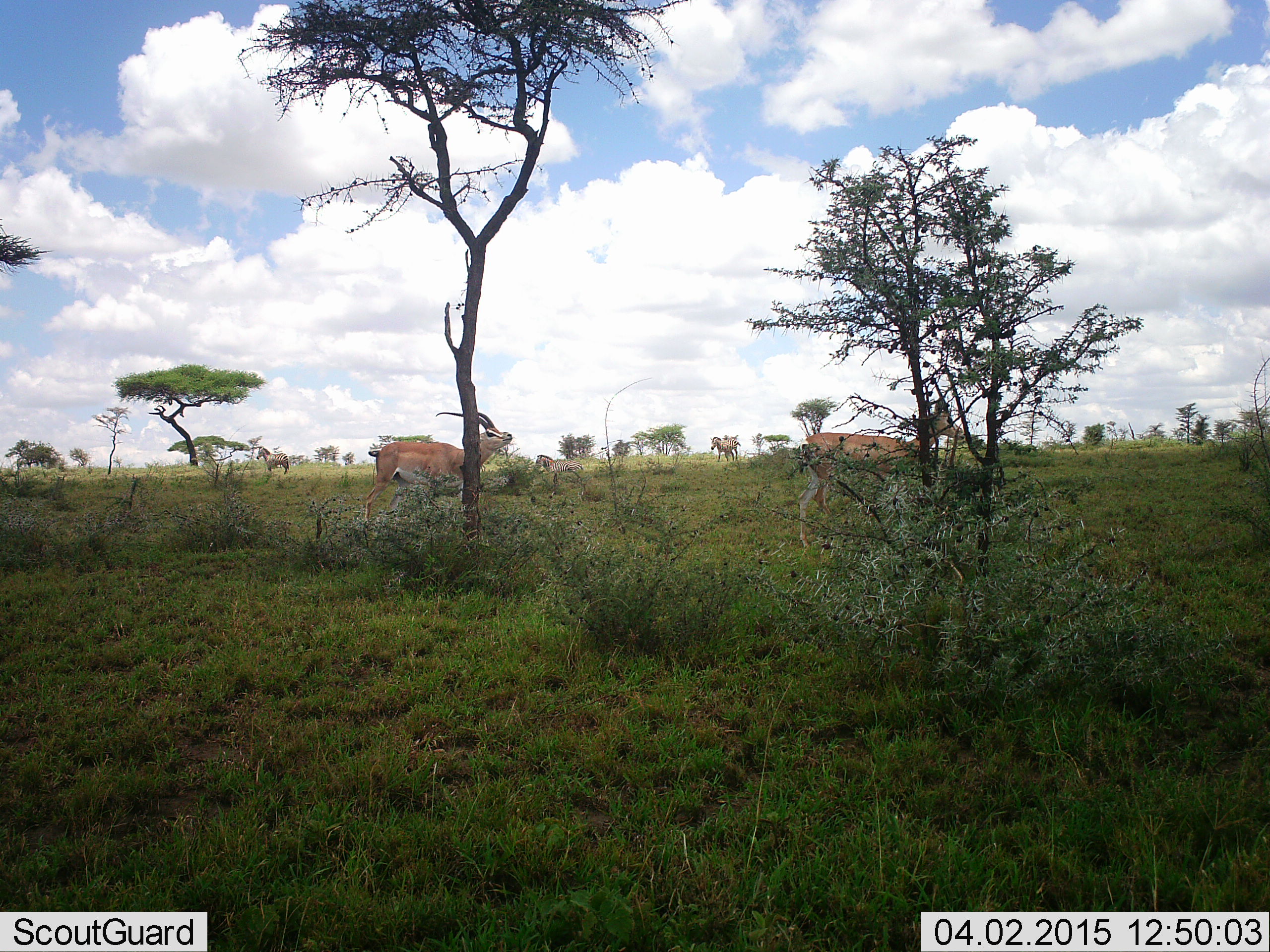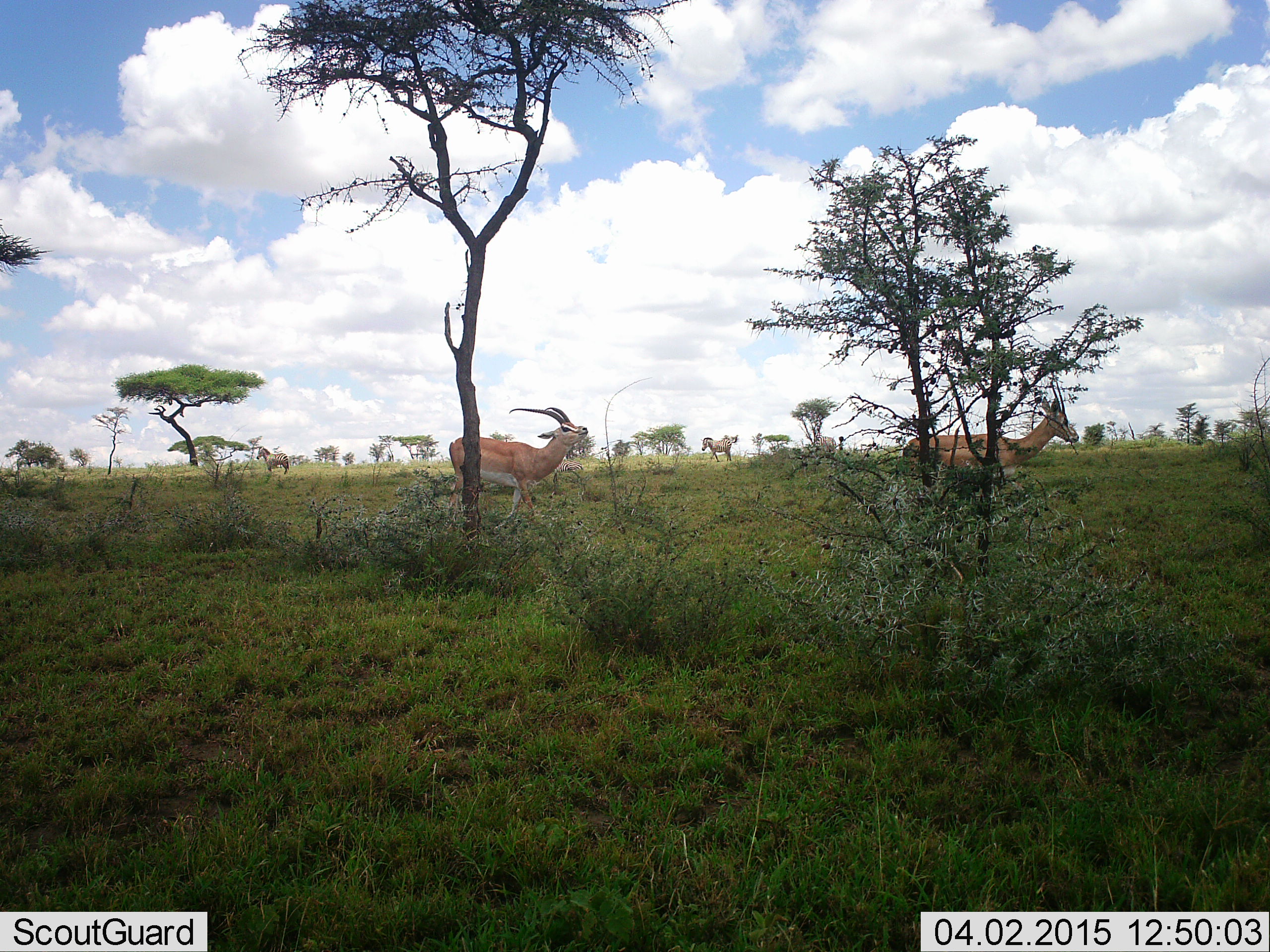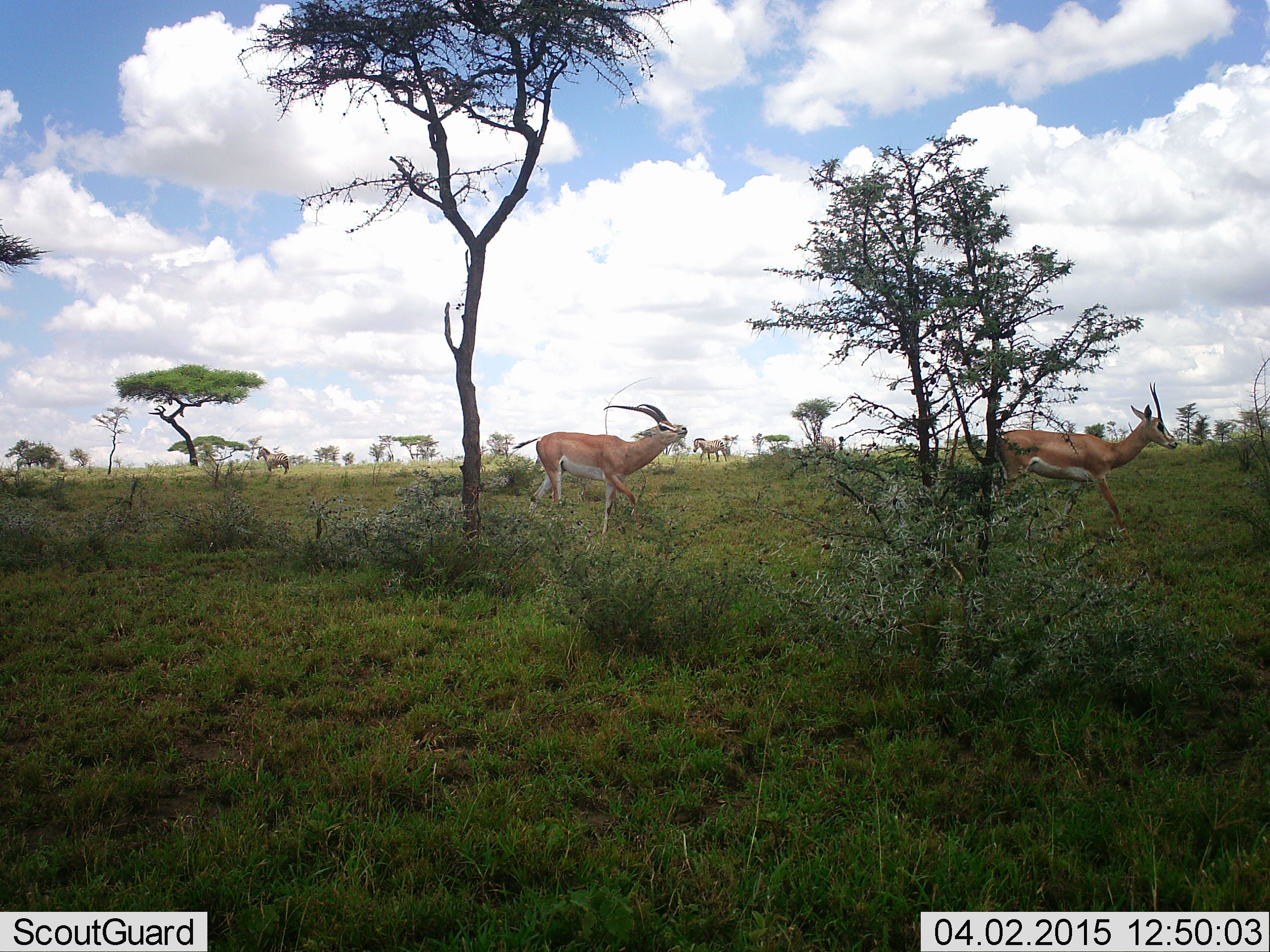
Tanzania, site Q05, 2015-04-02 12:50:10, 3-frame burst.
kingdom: Animalia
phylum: Chordata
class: Mammalia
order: Artiodactyla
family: Bovidae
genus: Nanger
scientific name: Nanger granti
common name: grant's gazelle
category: gazellegrants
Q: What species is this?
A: Gazellegrants (grant's gazelle) (Nanger granti).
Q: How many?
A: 2.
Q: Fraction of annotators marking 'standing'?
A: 13%.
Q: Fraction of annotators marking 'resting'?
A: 0%.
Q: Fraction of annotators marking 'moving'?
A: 100%.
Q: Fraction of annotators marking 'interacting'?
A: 7%.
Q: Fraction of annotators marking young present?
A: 0%.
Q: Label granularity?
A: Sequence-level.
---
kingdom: Animalia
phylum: Chordata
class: Mammalia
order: Perissodactyla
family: Equidae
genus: Equus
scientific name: Equus quagga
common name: plains zebra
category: zebra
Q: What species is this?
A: Zebra (plains zebra) (Equus quagga).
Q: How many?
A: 2.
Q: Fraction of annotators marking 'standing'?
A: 90%.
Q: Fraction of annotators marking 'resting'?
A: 0%.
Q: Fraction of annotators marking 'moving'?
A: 90%.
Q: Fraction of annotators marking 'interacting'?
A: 0%.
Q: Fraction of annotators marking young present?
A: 0%.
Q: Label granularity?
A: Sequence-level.